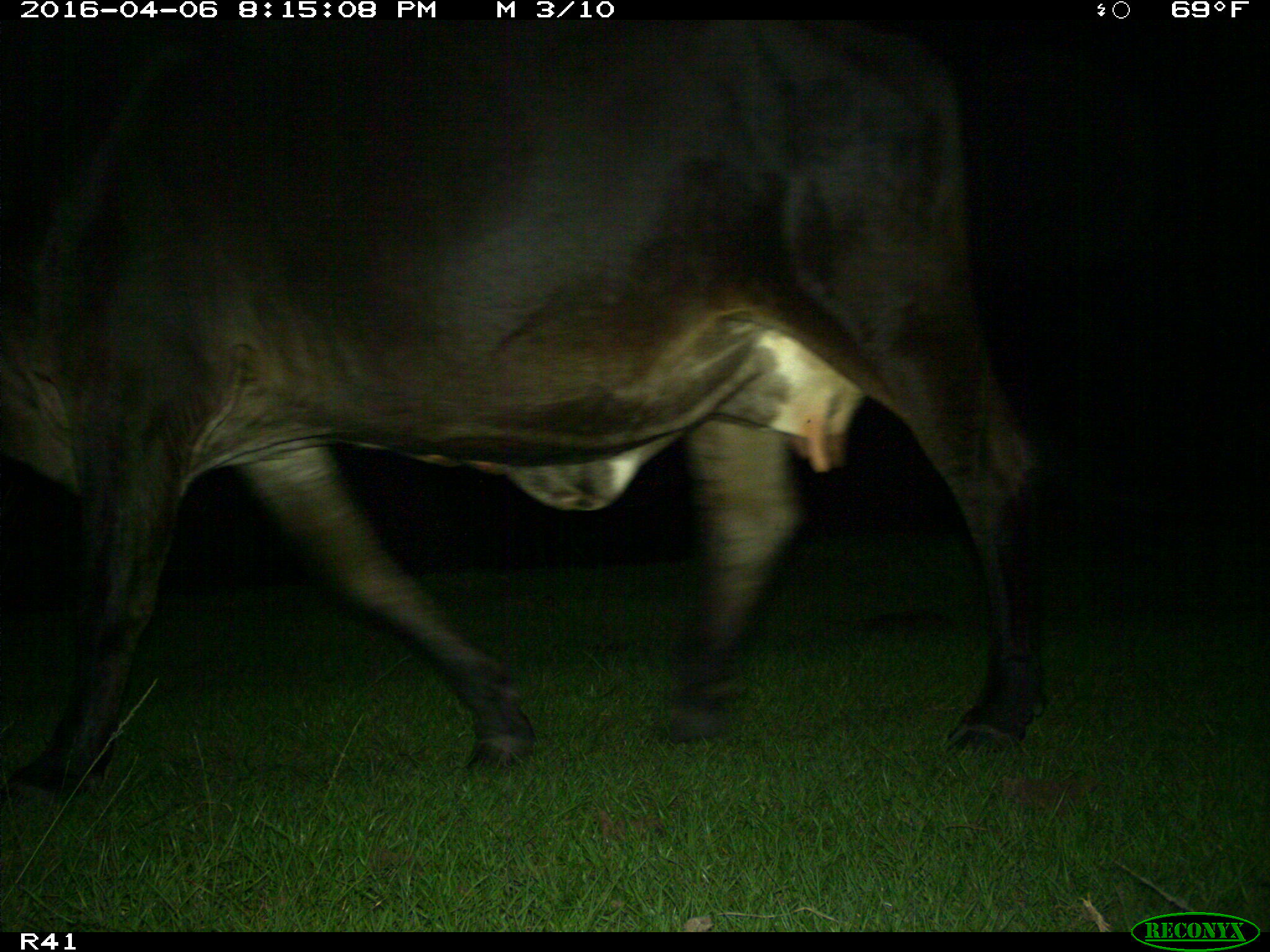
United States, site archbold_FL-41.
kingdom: Animalia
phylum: Chordata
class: Mammalia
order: Artiodactyla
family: Bovidae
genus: Bos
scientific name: Bos taurus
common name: domestic cow